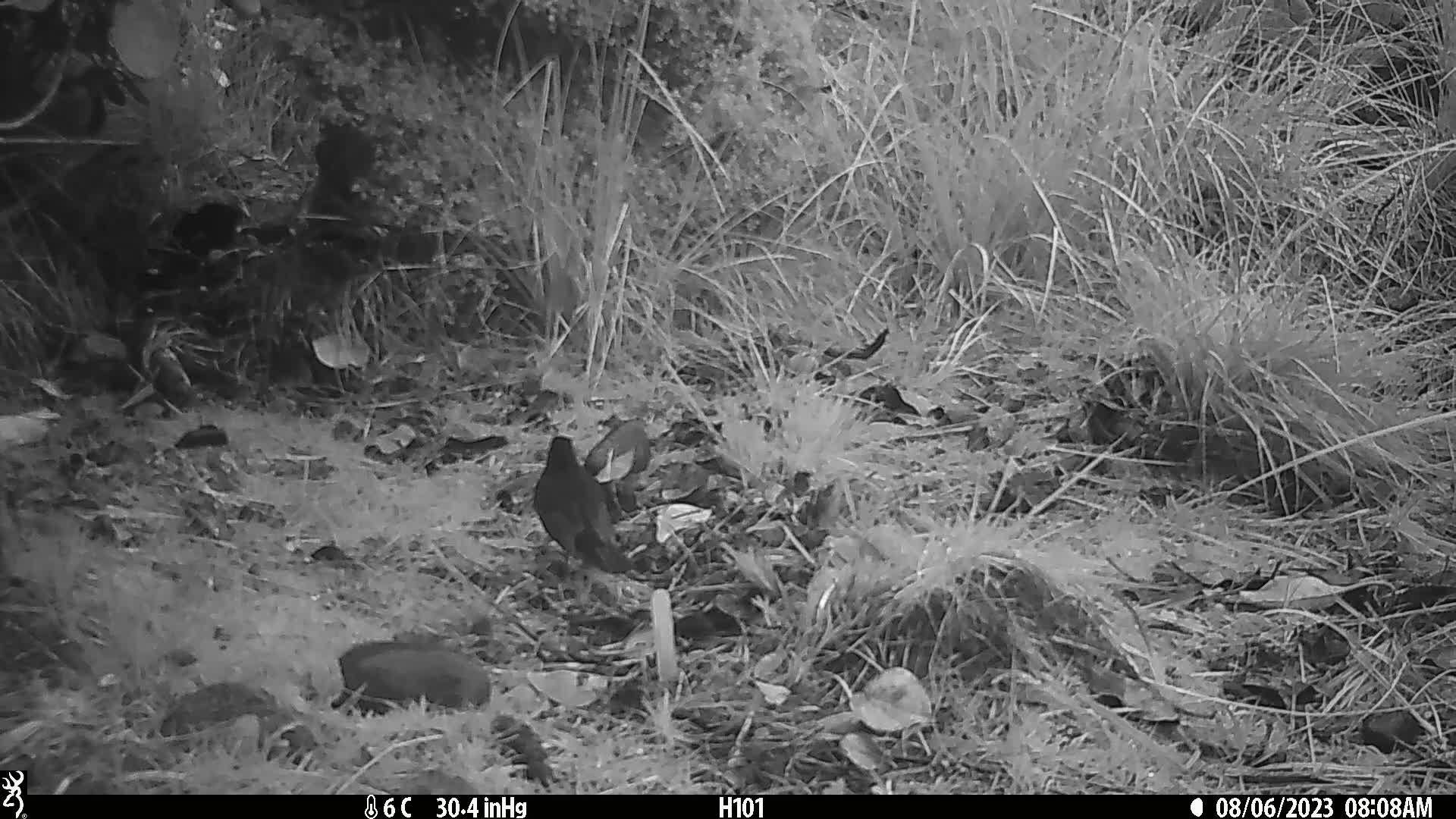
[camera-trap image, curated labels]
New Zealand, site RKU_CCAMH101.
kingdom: Animalia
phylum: Chordata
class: Aves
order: Passeriformes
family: Turdidae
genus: Turdus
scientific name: Turdus merula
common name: eurasian blackbird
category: blackbird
Blackbird (eurasian blackbird) (Turdus merula).